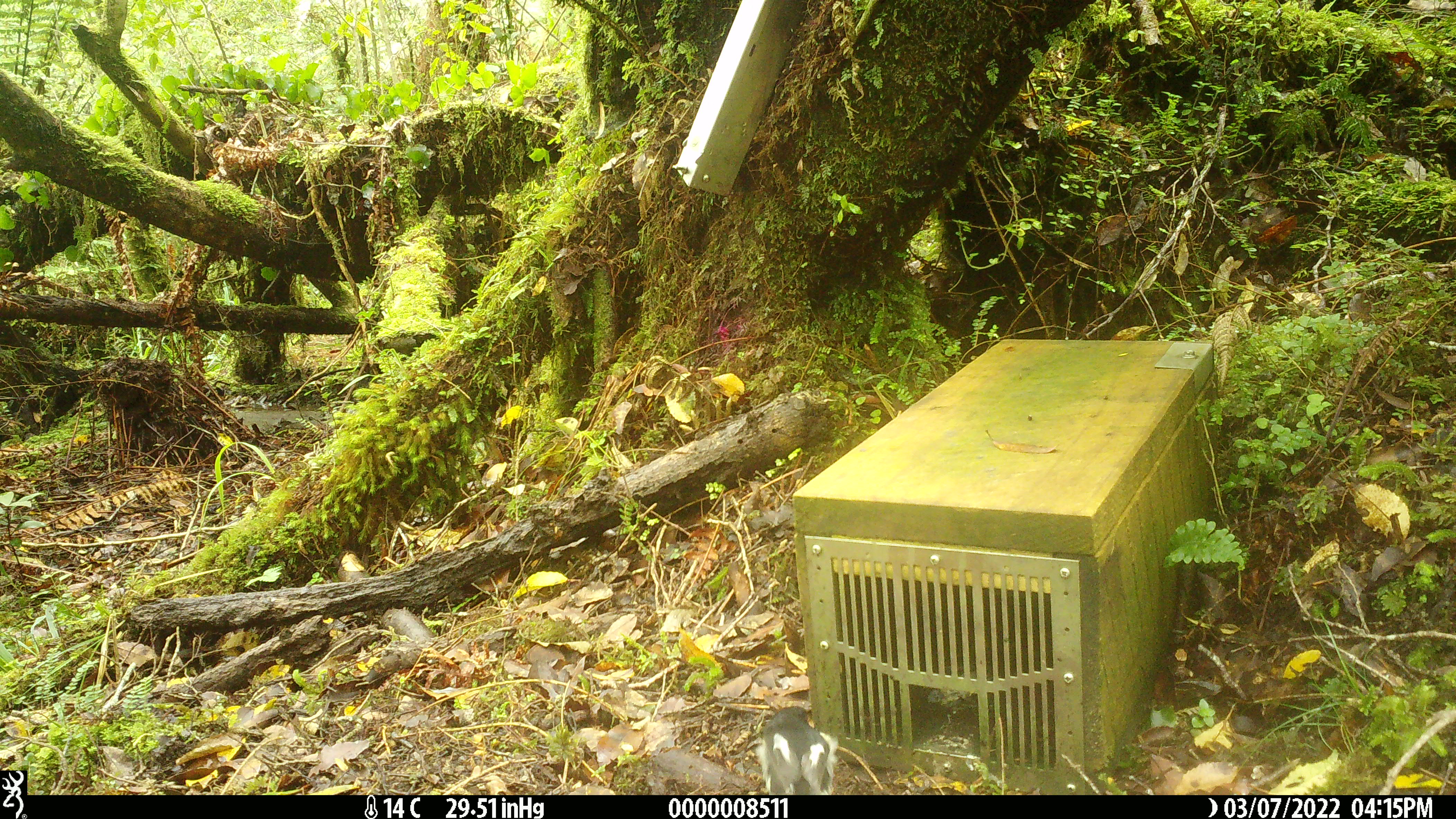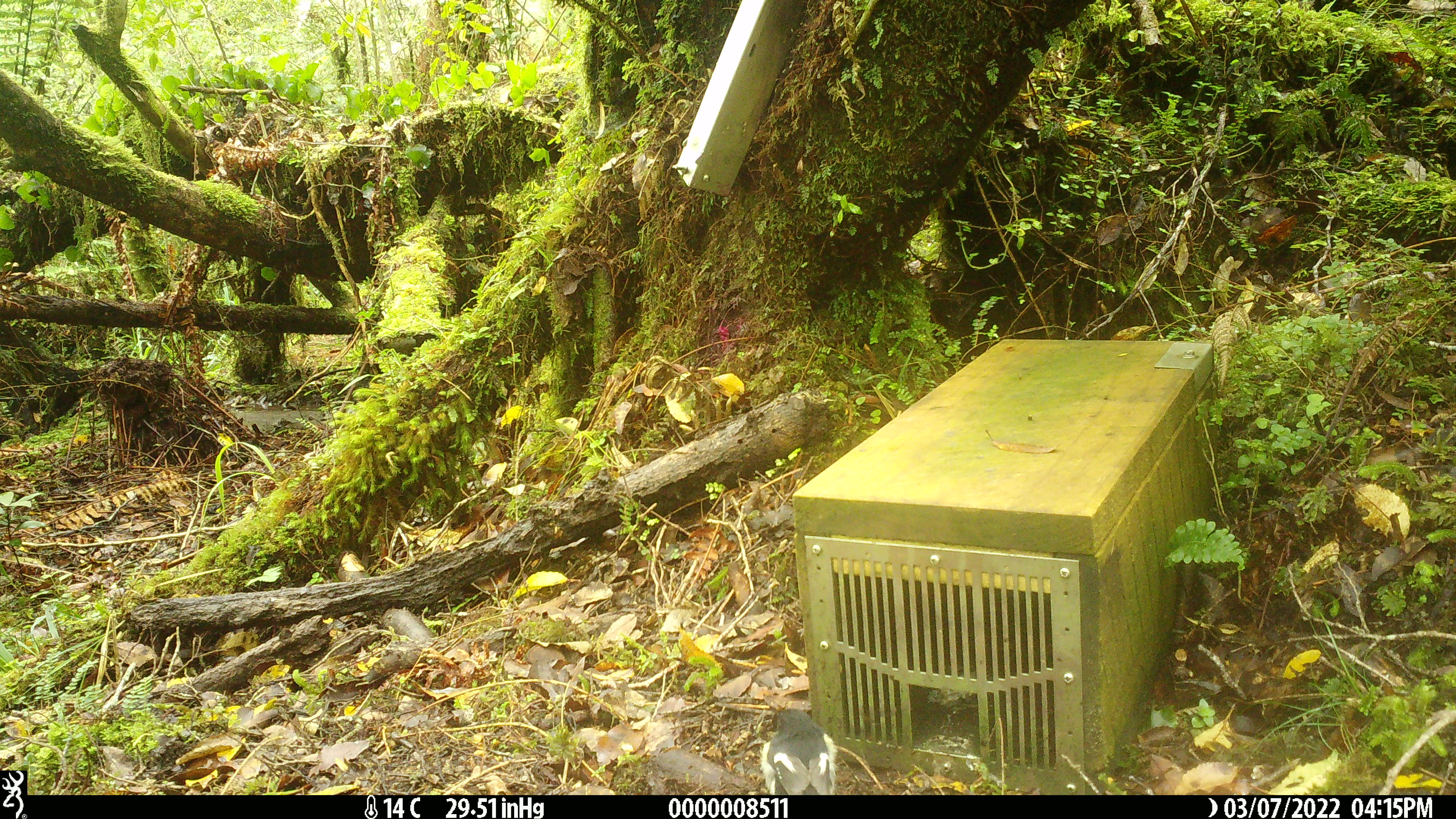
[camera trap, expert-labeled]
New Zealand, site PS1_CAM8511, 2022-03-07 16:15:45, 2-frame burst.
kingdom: Animalia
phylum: Chordata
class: Aves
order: Passeriformes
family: Petroicidae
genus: Petroica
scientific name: Petroica macrocephala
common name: tomtit